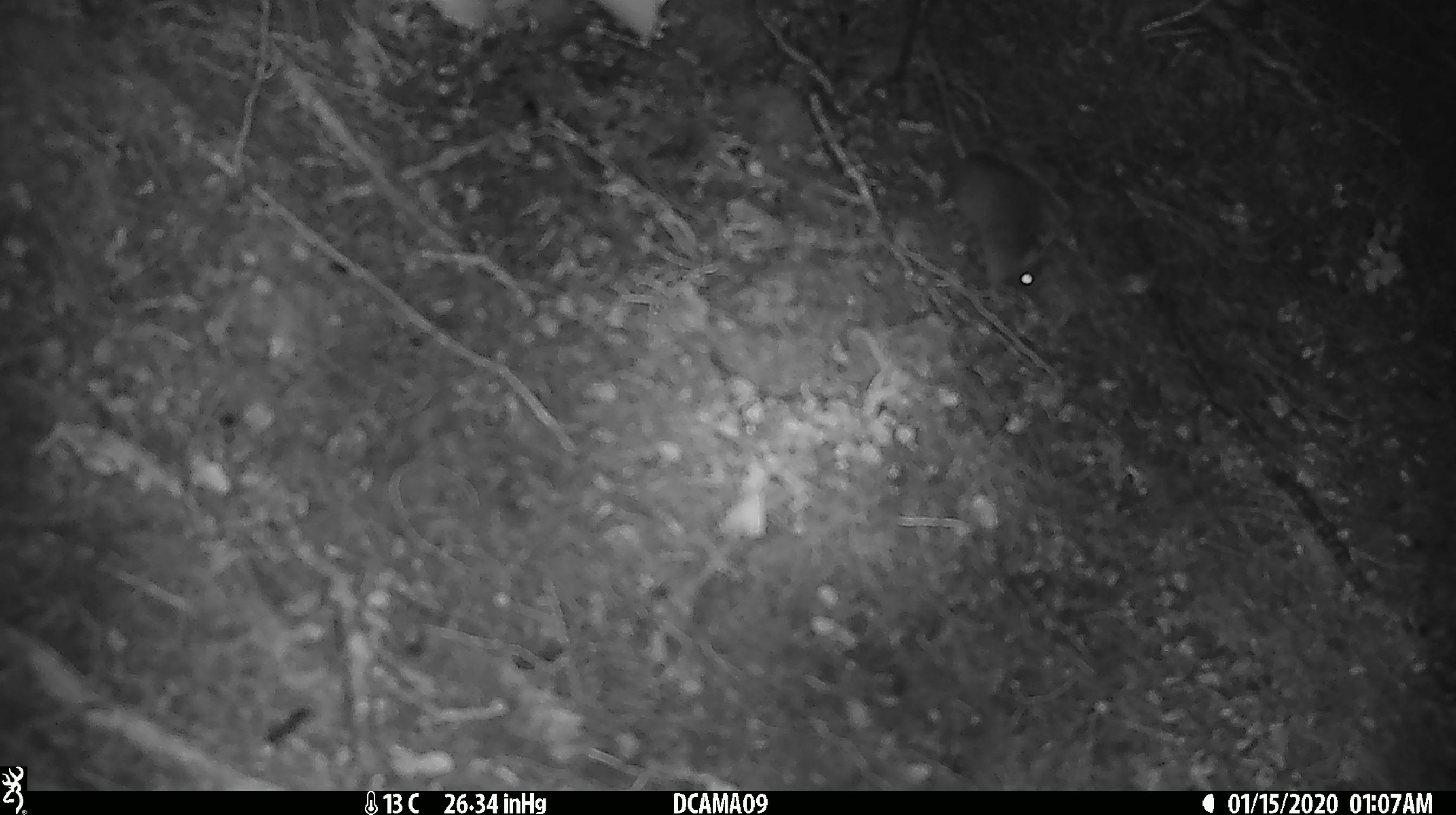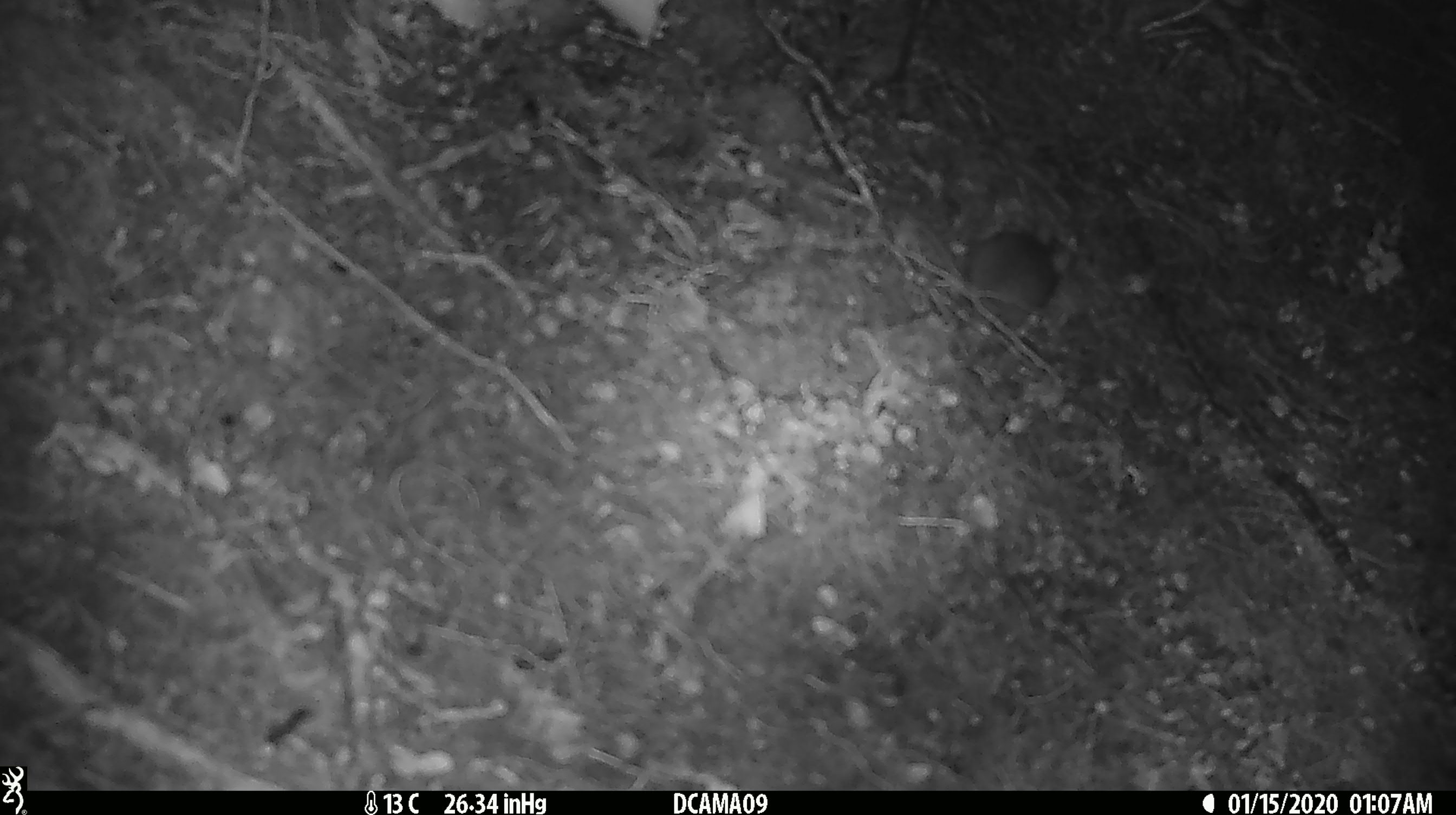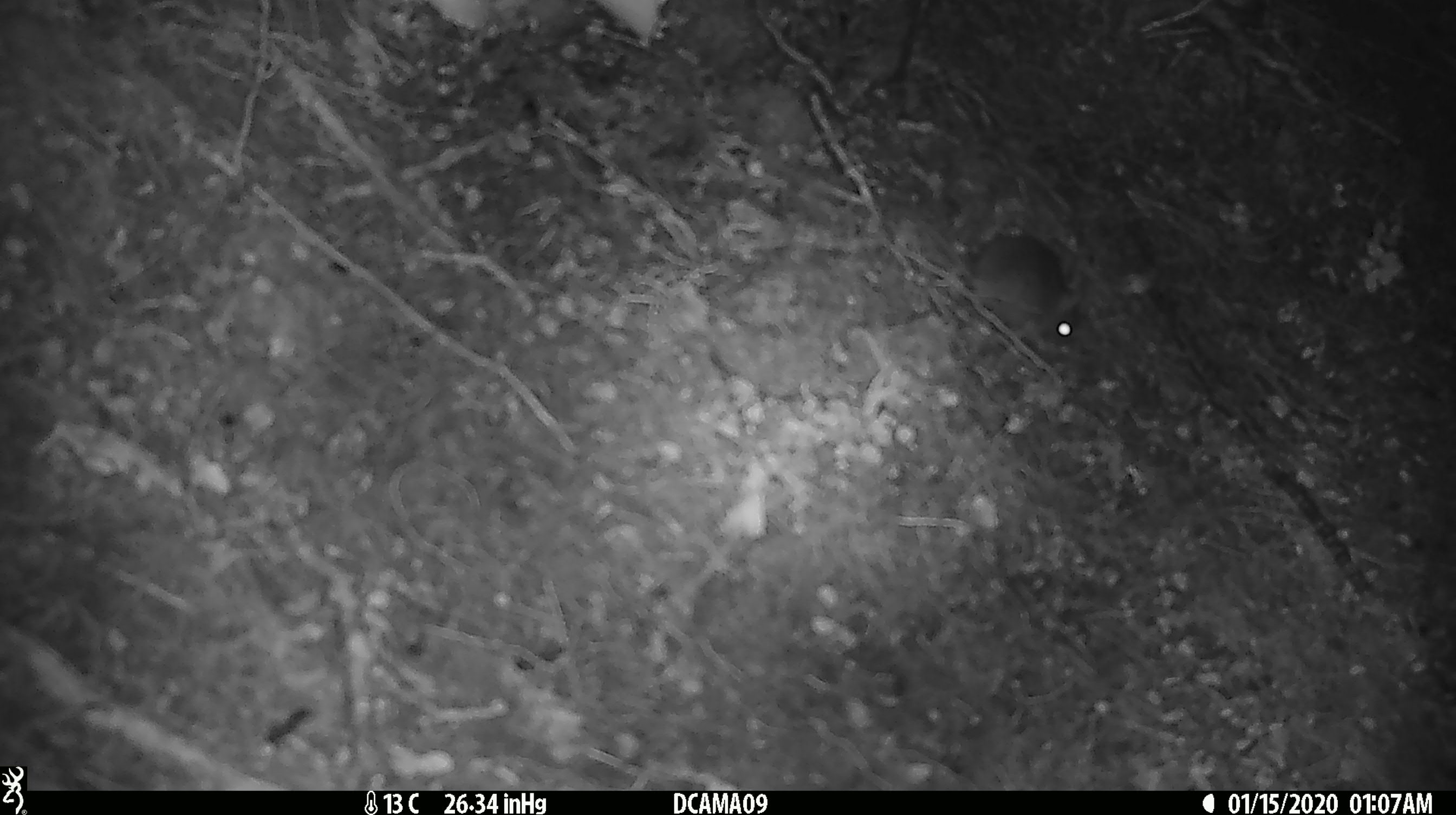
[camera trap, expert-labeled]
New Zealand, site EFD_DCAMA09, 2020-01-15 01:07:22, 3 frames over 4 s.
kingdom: Animalia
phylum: Chordata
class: Mammalia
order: Rodentia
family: Muridae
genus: Mus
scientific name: Mus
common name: mouse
Mouse (Mus).